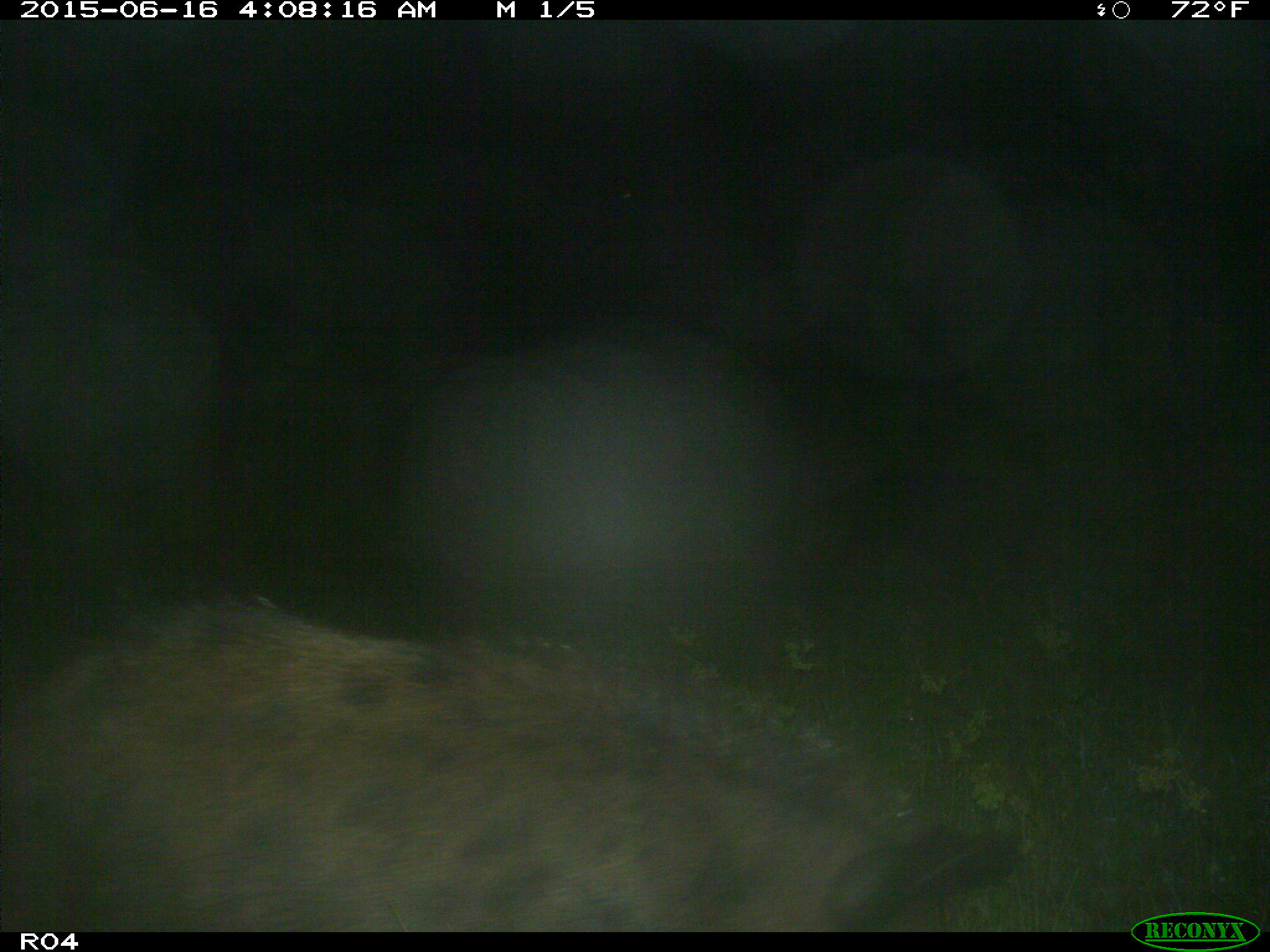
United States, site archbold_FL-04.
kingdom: Animalia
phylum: Chordata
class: Mammalia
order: Artiodactyla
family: Suidae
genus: Sus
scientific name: Sus scrofa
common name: wild boar